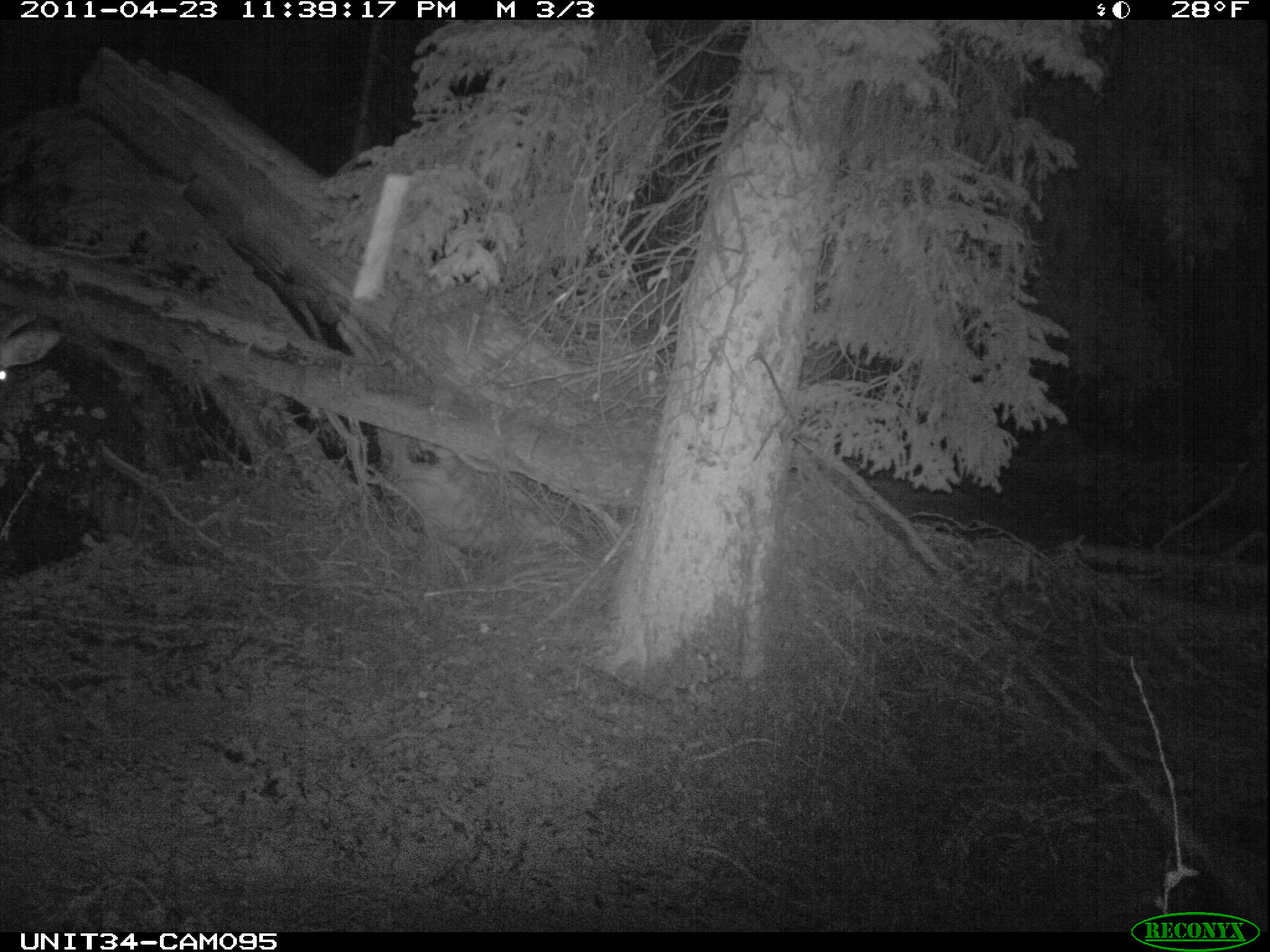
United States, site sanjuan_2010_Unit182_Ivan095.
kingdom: Animalia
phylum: Chordata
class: Mammalia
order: Artiodactyla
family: Cervidae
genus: Cervus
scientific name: Cervus elaphus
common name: red deer